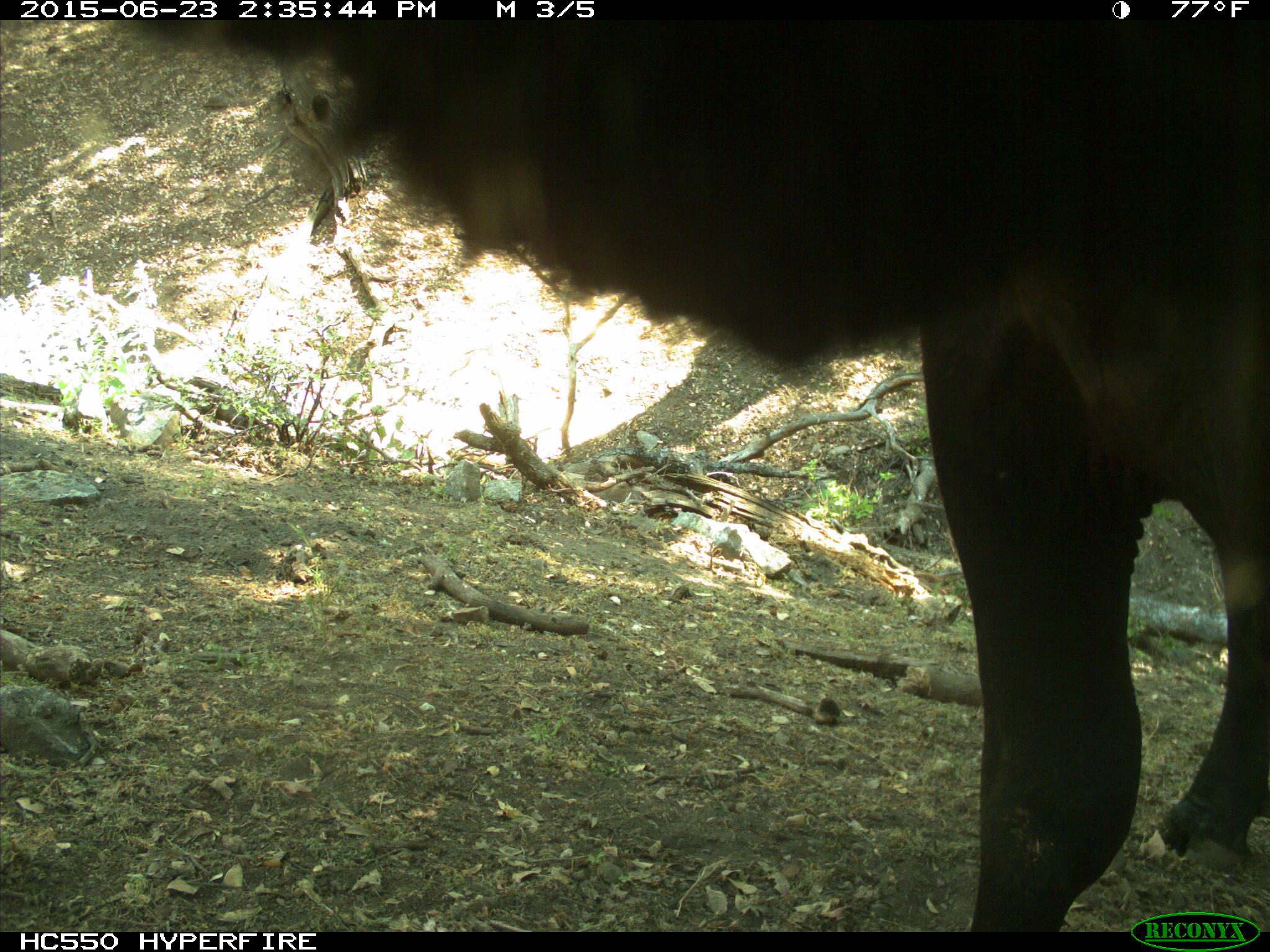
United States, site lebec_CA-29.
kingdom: Animalia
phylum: Chordata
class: Mammalia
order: Artiodactyla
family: Bovidae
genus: Bos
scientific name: Bos taurus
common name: domestic cow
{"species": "Bos taurus (domestic cow)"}